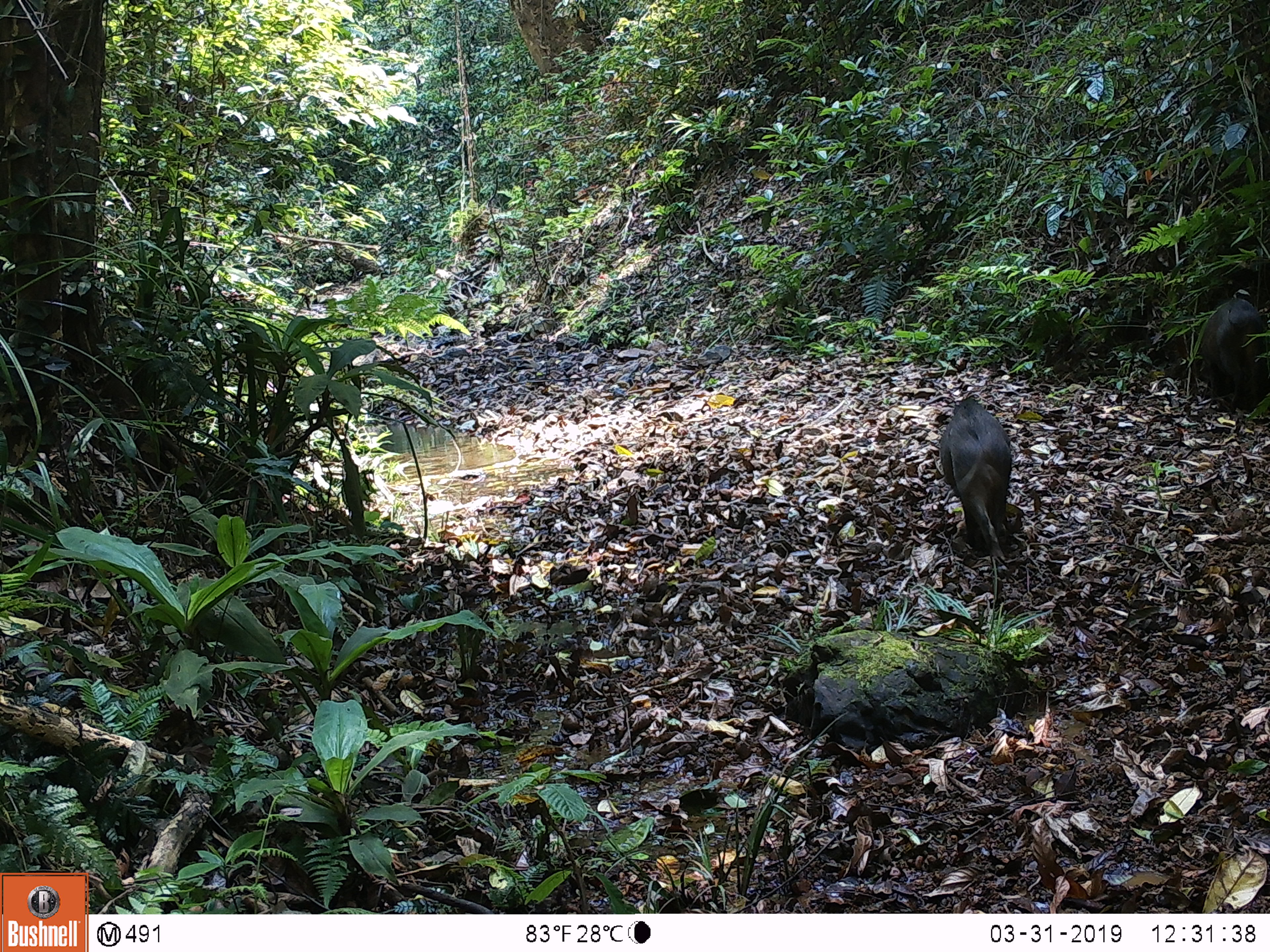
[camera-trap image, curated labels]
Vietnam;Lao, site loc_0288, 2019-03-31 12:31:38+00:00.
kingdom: Animalia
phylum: Chordata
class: Mammalia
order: Artiodactyla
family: Suidae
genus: Sus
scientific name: Sus scrofa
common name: eurasian wild pig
Eurasian wild pig (Sus scrofa). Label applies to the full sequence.